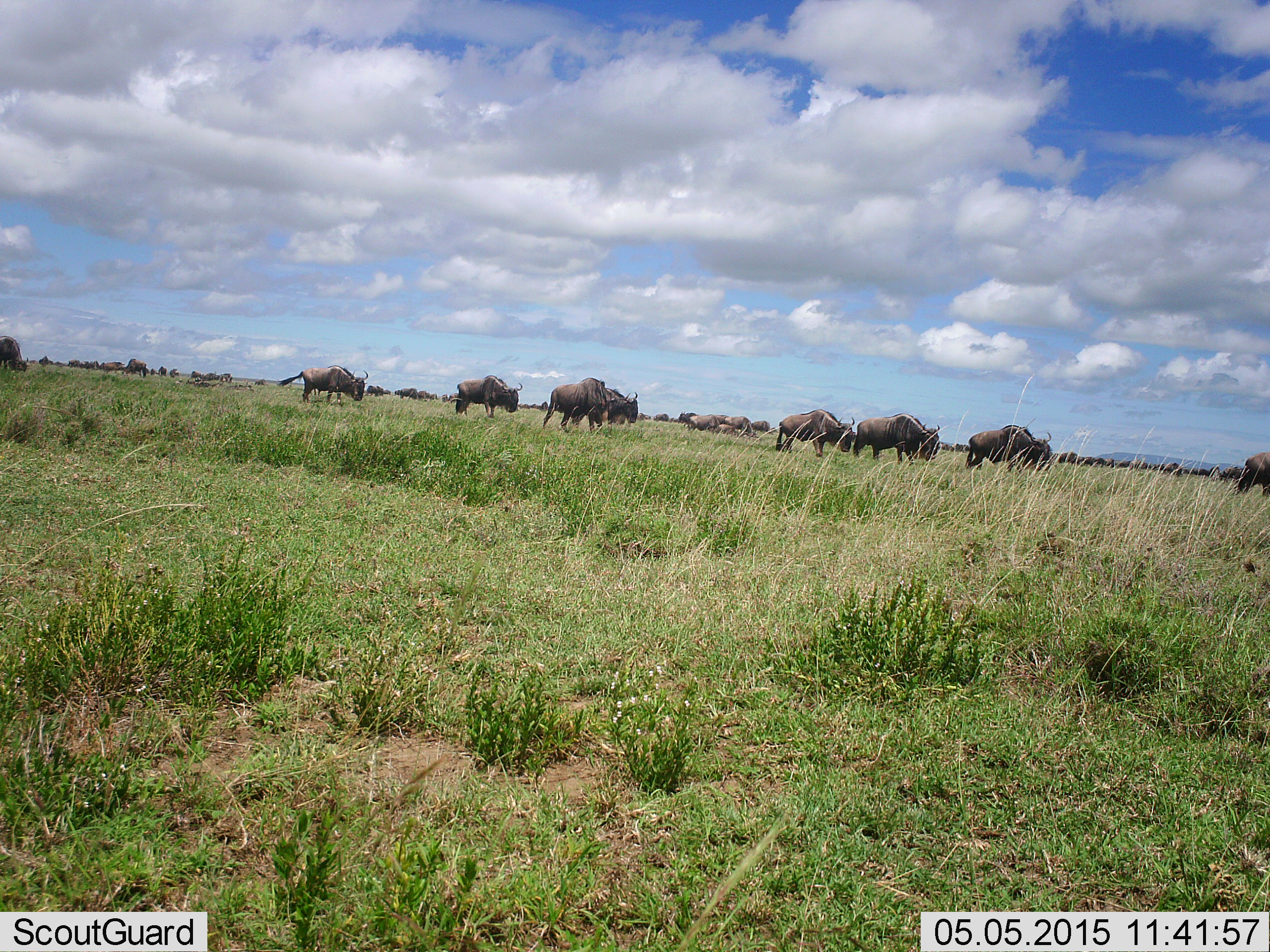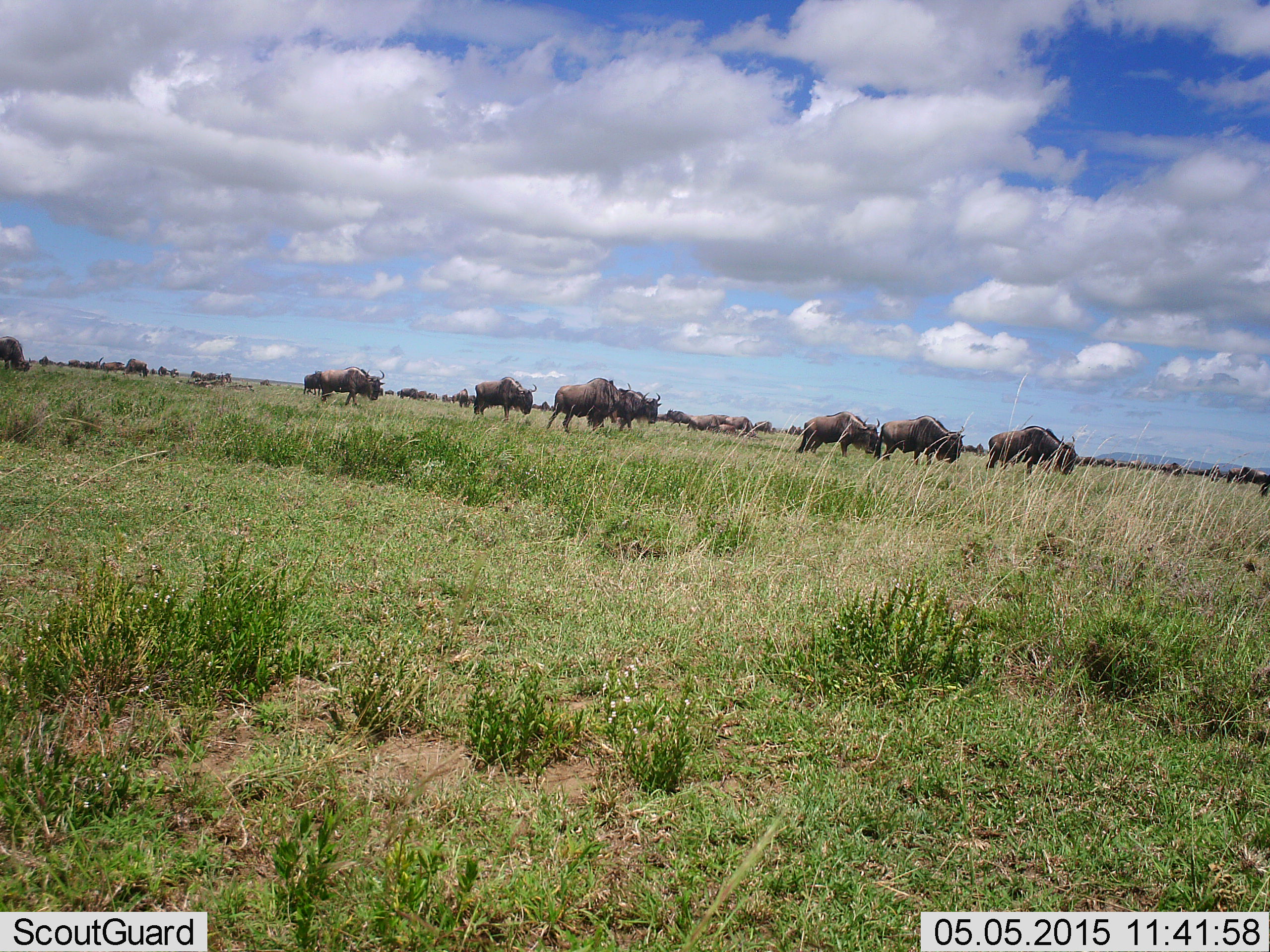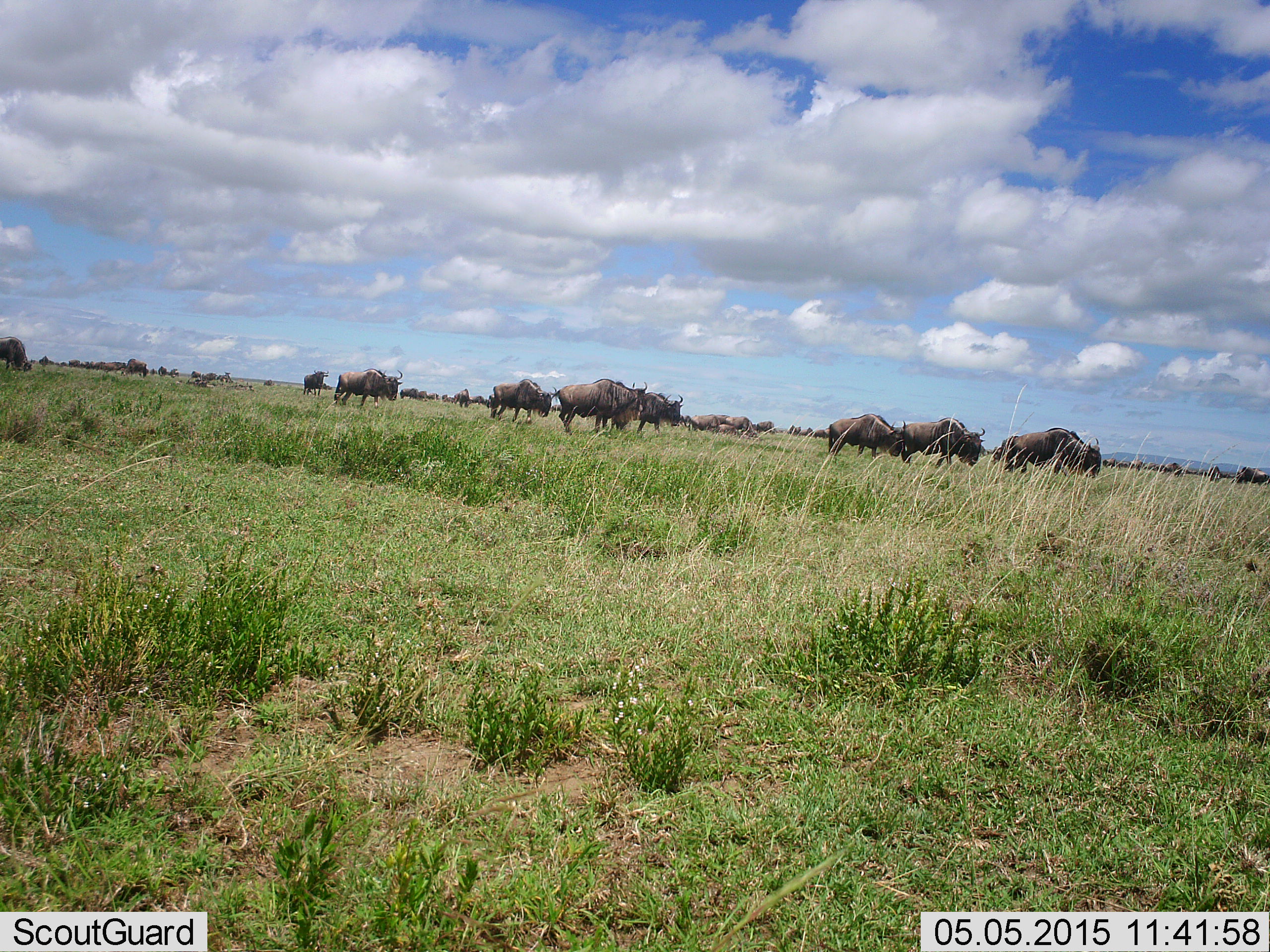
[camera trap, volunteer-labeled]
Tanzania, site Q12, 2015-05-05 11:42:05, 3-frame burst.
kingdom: Animalia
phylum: Chordata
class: Mammalia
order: Artiodactyla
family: Bovidae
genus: Connochaetes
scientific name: Connochaetes taurinus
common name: blue wildebeest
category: wildebeest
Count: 51+.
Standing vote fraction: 30%.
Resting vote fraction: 0%.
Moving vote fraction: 90%.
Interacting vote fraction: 0%.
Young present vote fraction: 0%.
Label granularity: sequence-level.